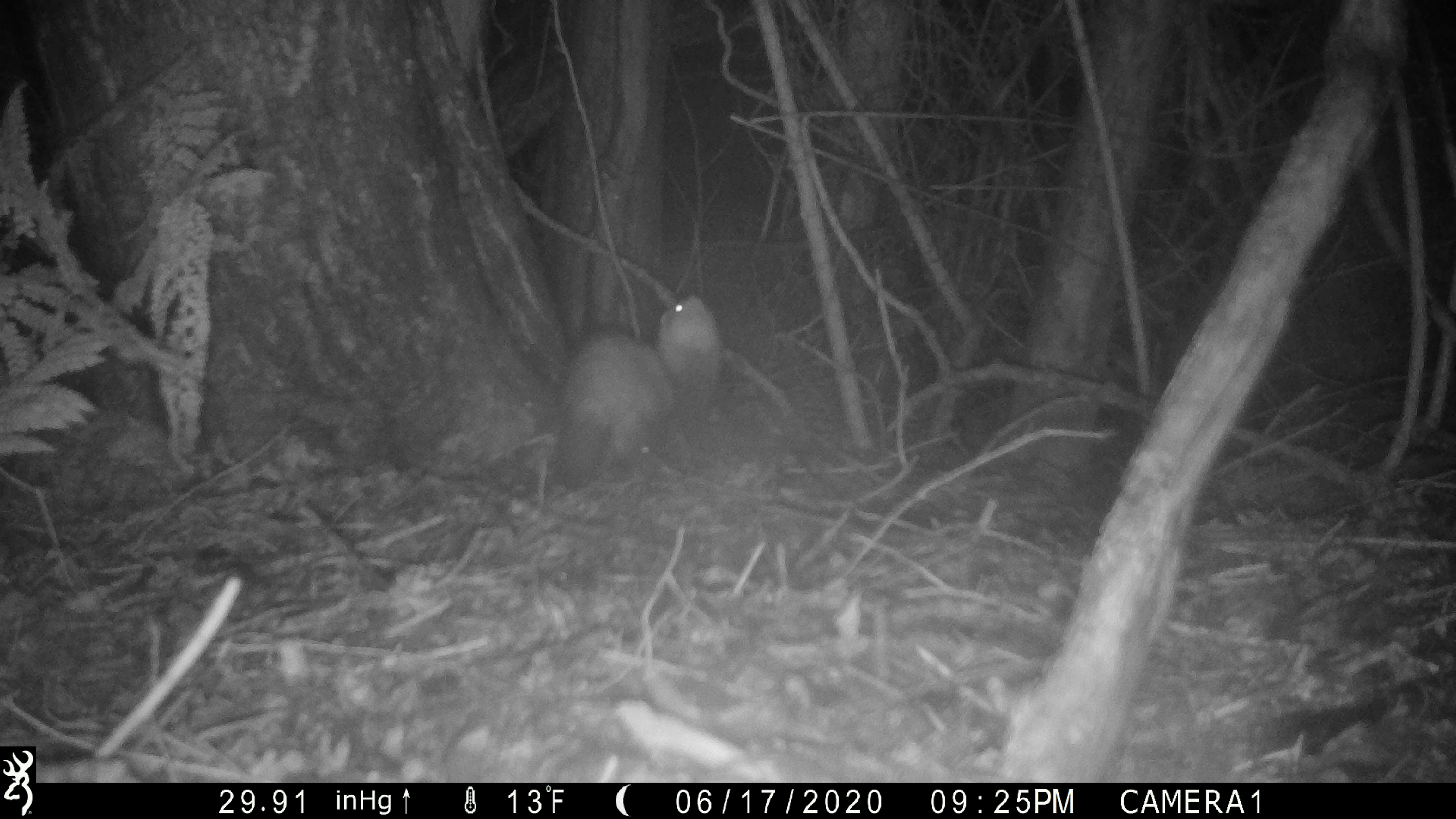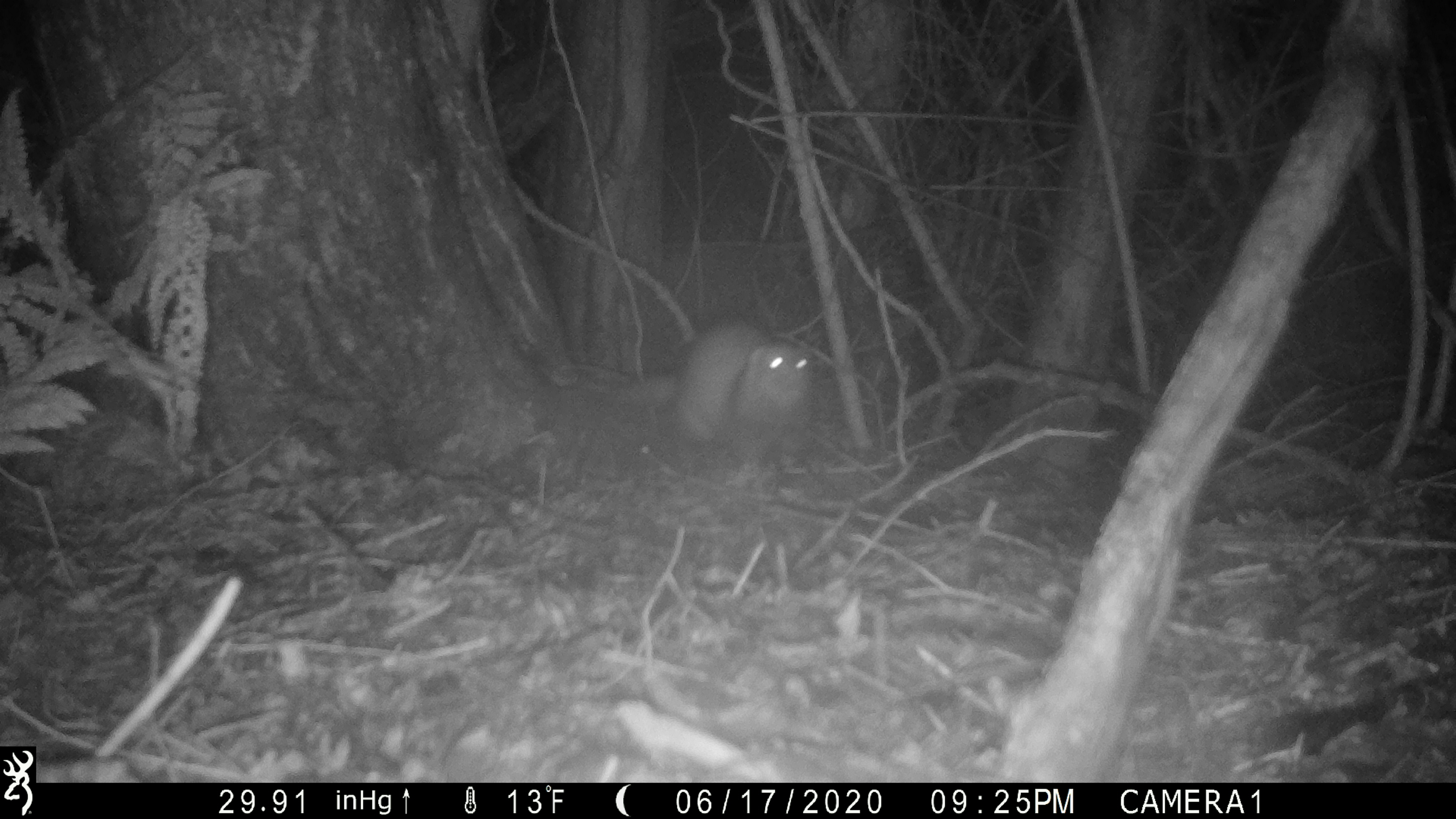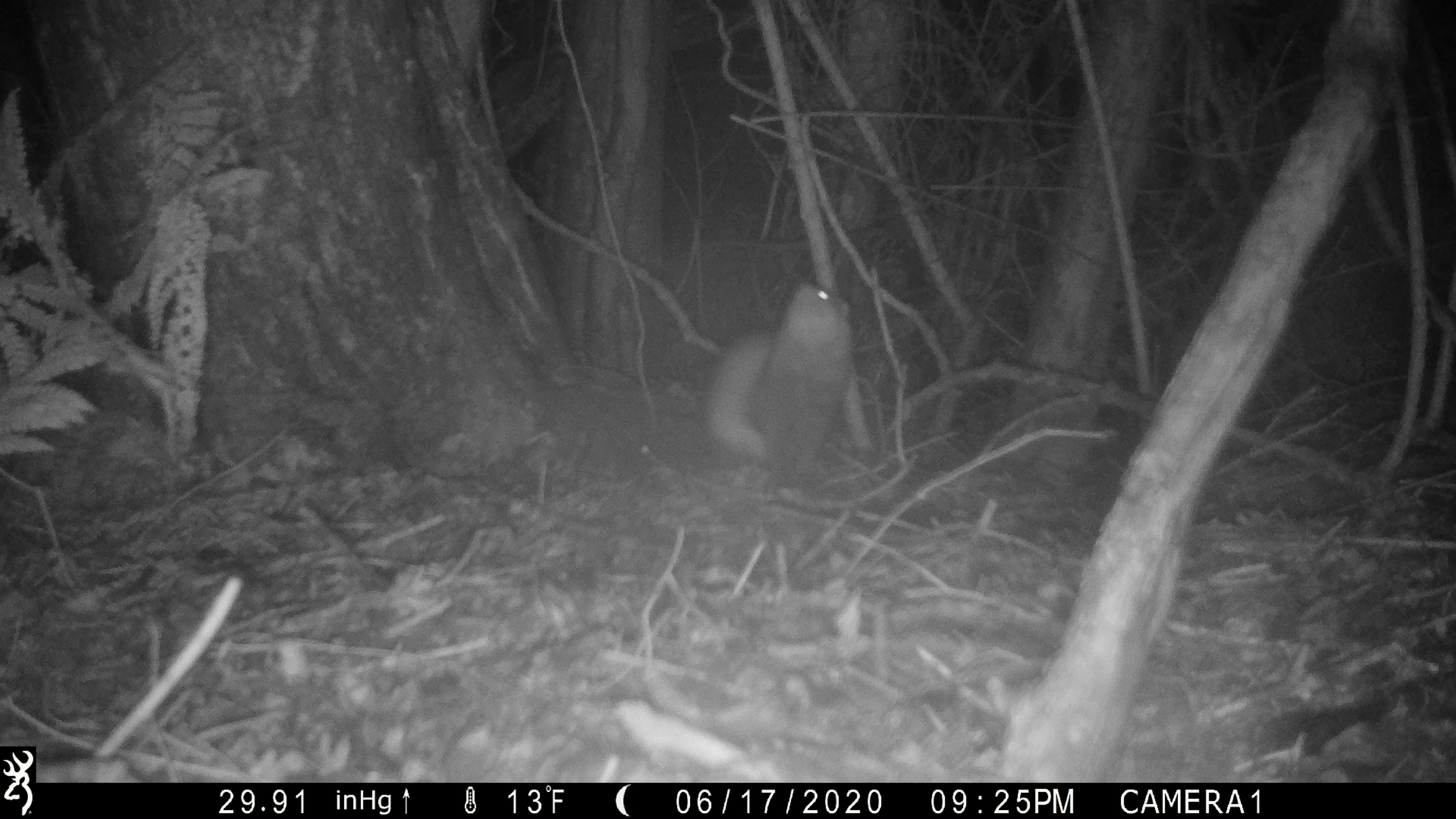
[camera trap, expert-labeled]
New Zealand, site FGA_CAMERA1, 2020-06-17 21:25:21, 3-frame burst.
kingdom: Animalia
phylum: Chordata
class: Mammalia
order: Carnivora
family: Mustelidae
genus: Mustela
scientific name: Mustela furo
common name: ferret